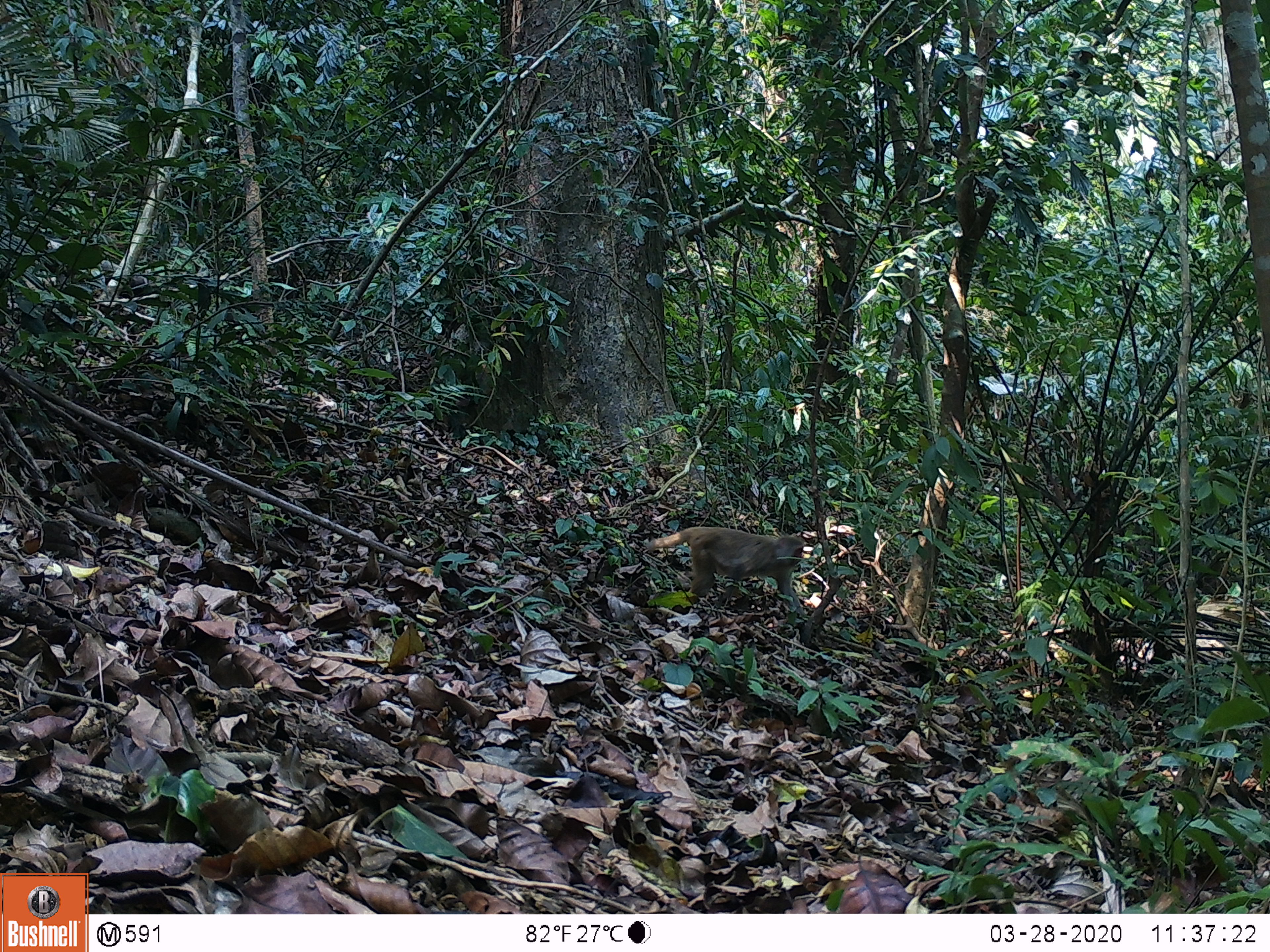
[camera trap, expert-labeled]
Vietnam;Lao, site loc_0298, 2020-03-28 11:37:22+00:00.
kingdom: Animalia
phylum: Chordata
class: Mammalia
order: Primates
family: Cercopithecidae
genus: Macaca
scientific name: Macaca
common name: macaques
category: assam or rhesus macaque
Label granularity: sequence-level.